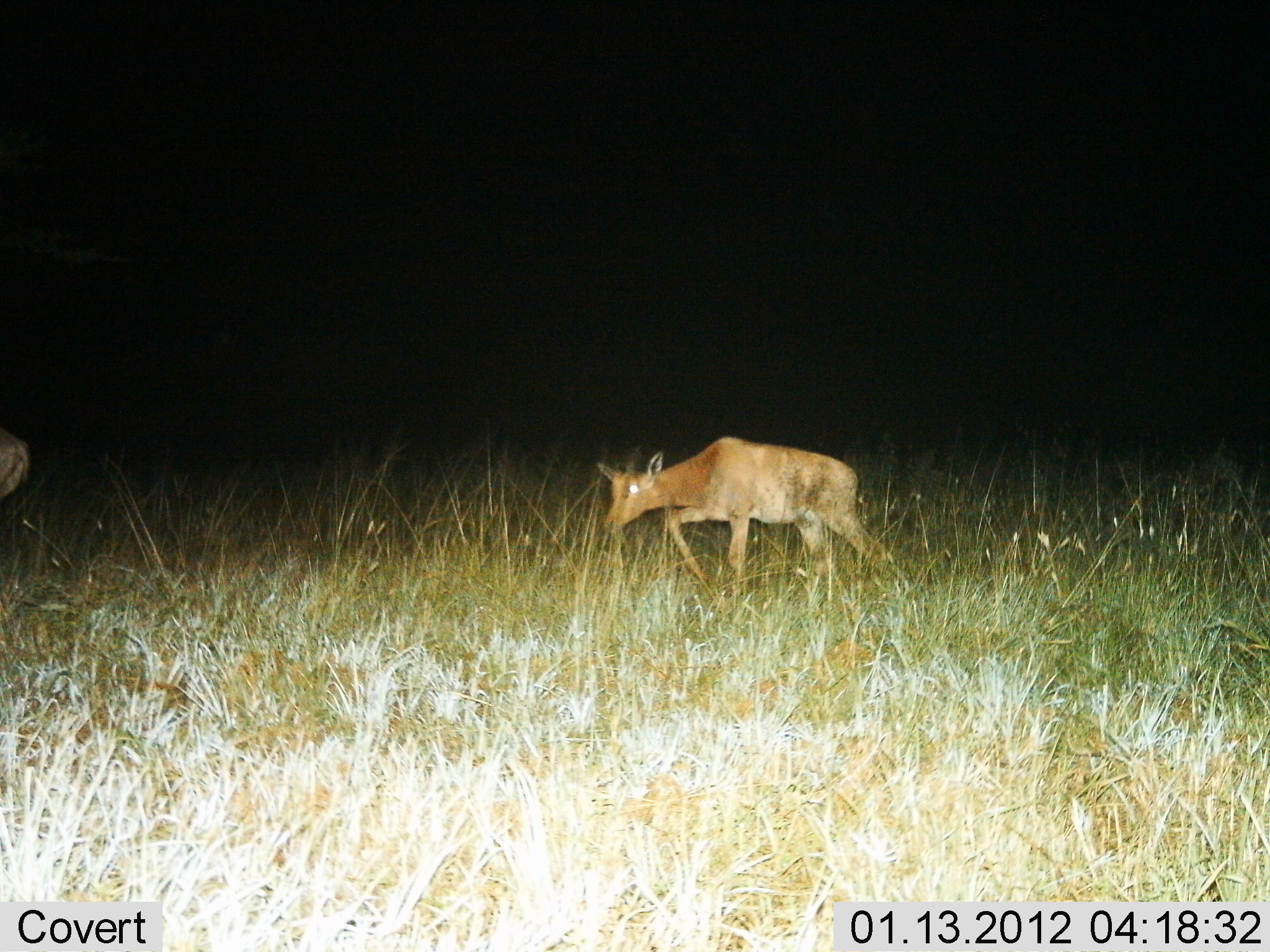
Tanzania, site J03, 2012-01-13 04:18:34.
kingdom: Animalia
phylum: Chordata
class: Mammalia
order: Artiodactyla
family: Bovidae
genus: Redunca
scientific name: Redunca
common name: reedbuck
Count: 2.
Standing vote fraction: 11%.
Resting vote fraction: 0%.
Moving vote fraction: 89%.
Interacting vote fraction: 0%.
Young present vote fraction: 0%.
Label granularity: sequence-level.